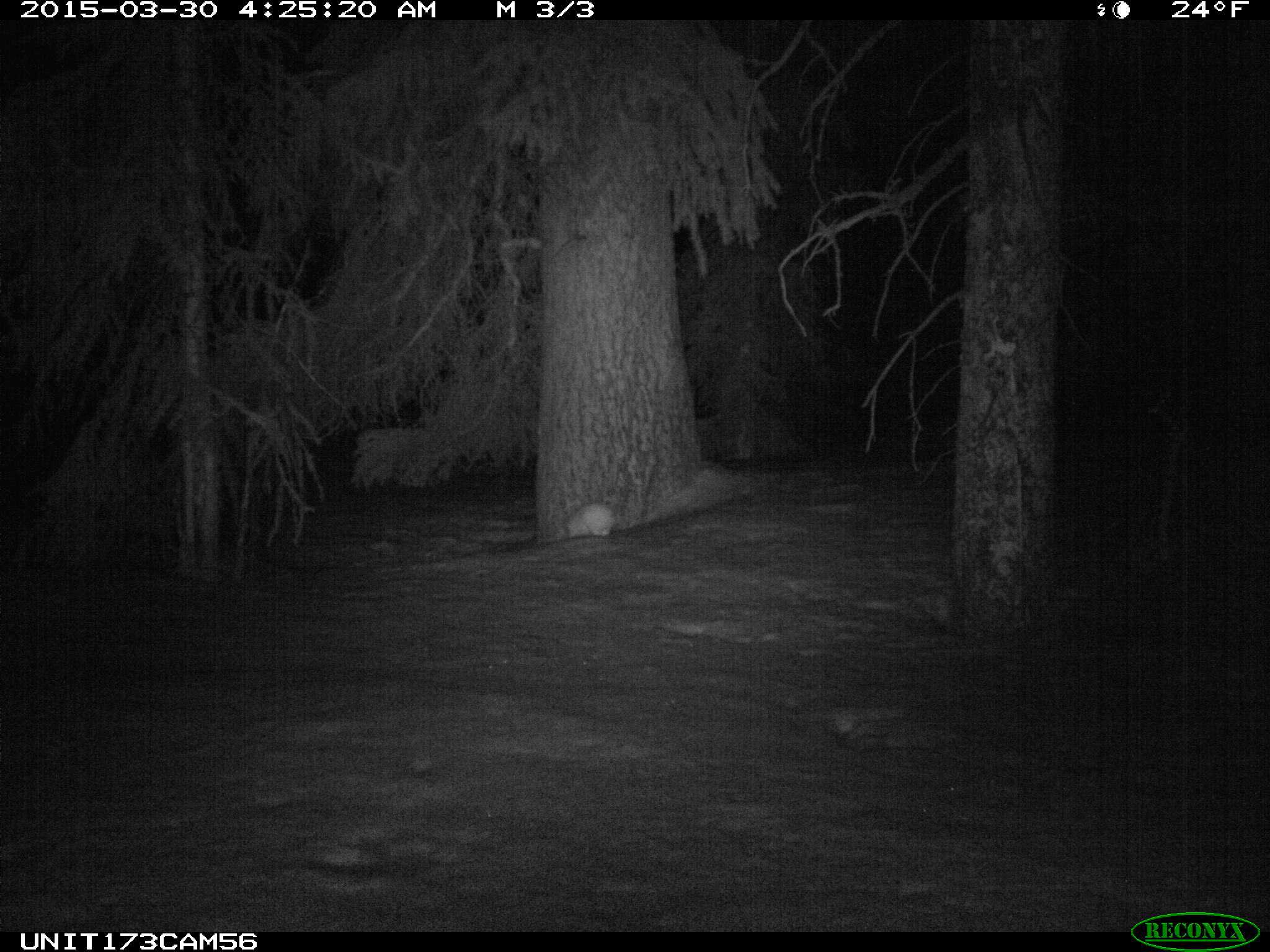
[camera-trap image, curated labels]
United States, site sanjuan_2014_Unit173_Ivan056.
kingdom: Animalia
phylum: Chordata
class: Mammalia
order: Lagomorpha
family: Leporidae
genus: Lepus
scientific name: Lepus americanus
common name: snowshoe hare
Lepus americanus (snowshoe hare).